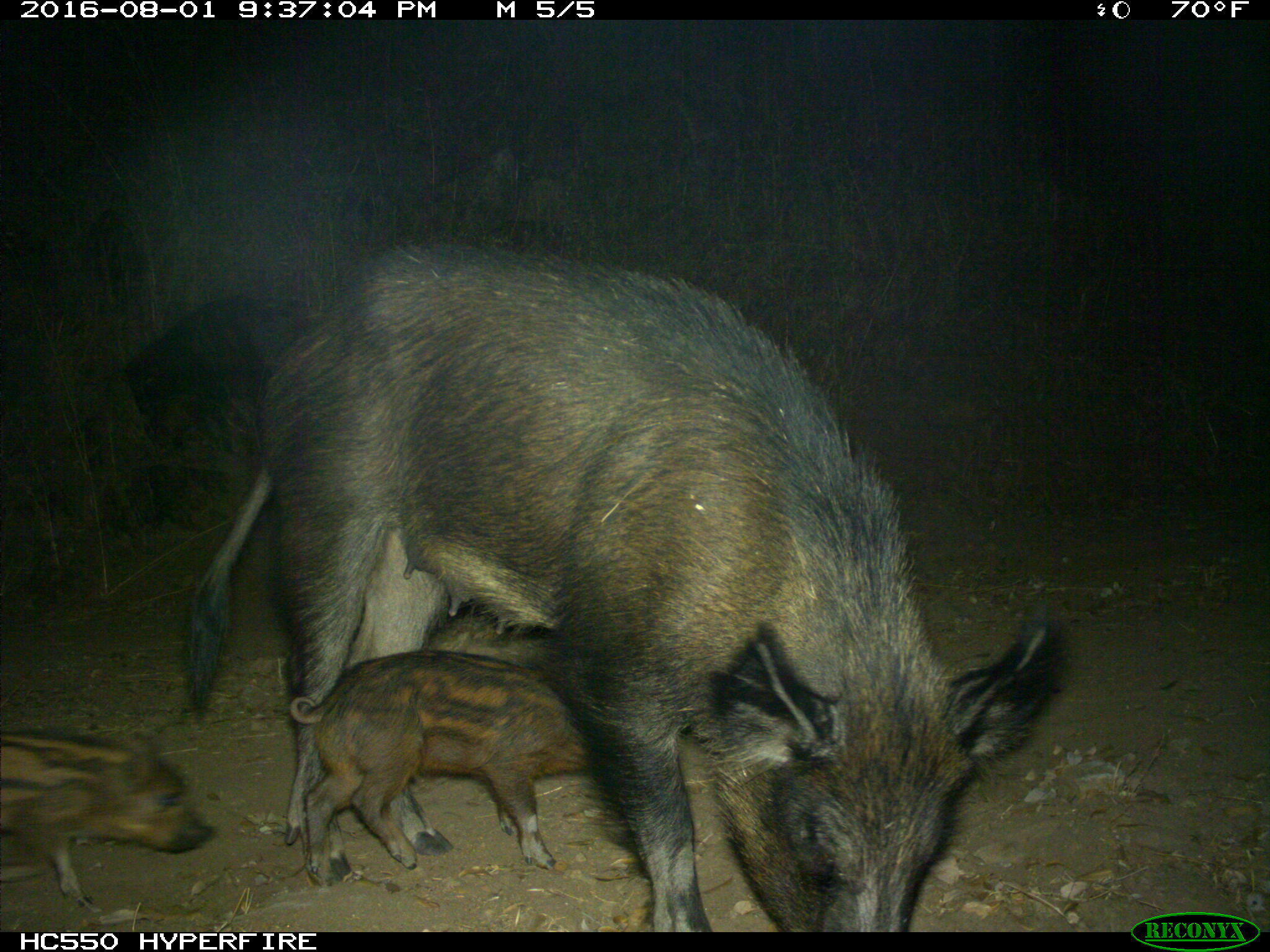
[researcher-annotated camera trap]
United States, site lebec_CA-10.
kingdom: Animalia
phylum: Chordata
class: Mammalia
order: Artiodactyla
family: Suidae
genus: Sus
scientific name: Sus scrofa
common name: wild boar